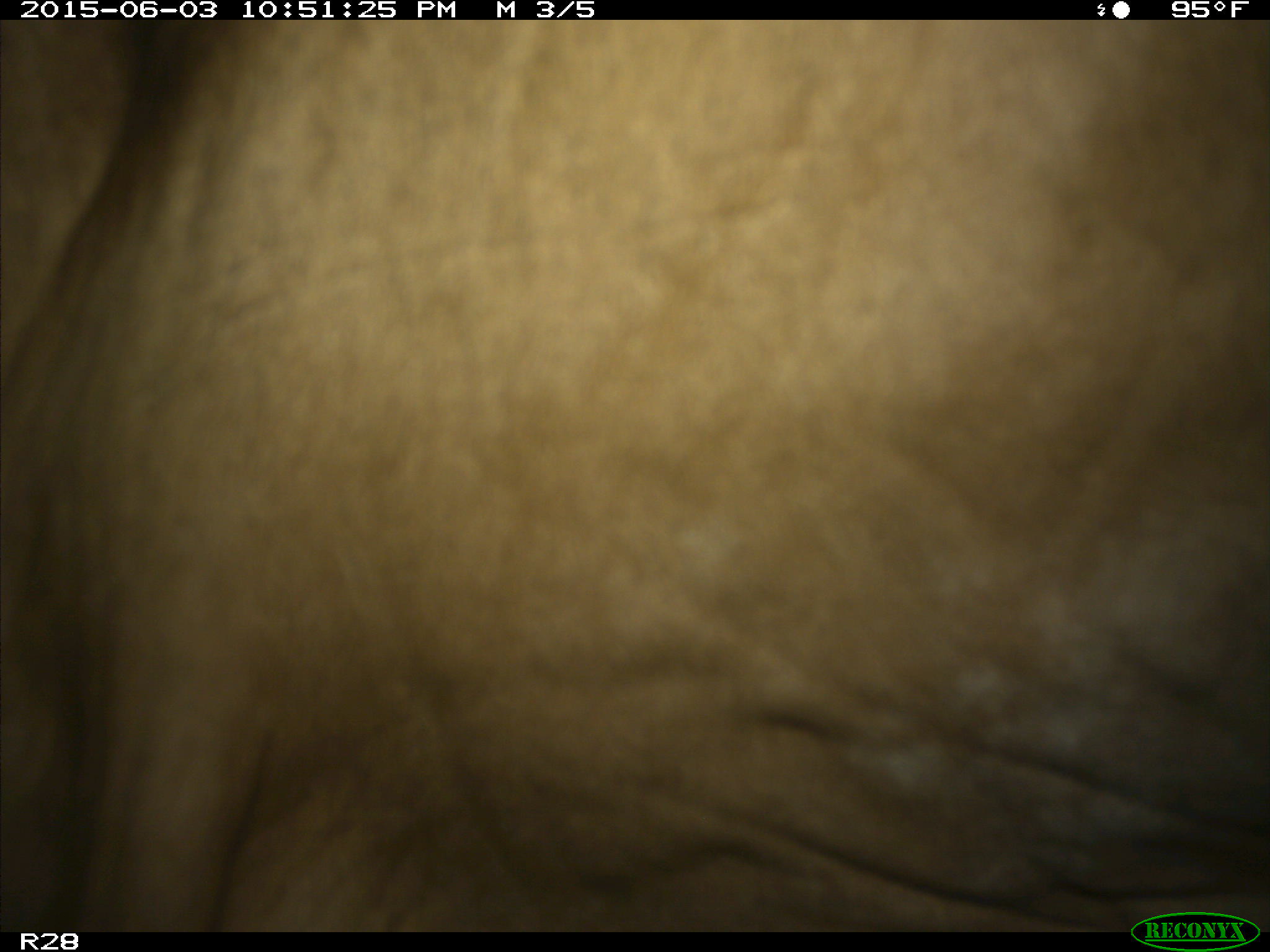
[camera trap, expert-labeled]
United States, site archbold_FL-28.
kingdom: Animalia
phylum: Chordata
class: Mammalia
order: Artiodactyla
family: Bovidae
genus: Bos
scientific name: Bos taurus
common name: domestic cow